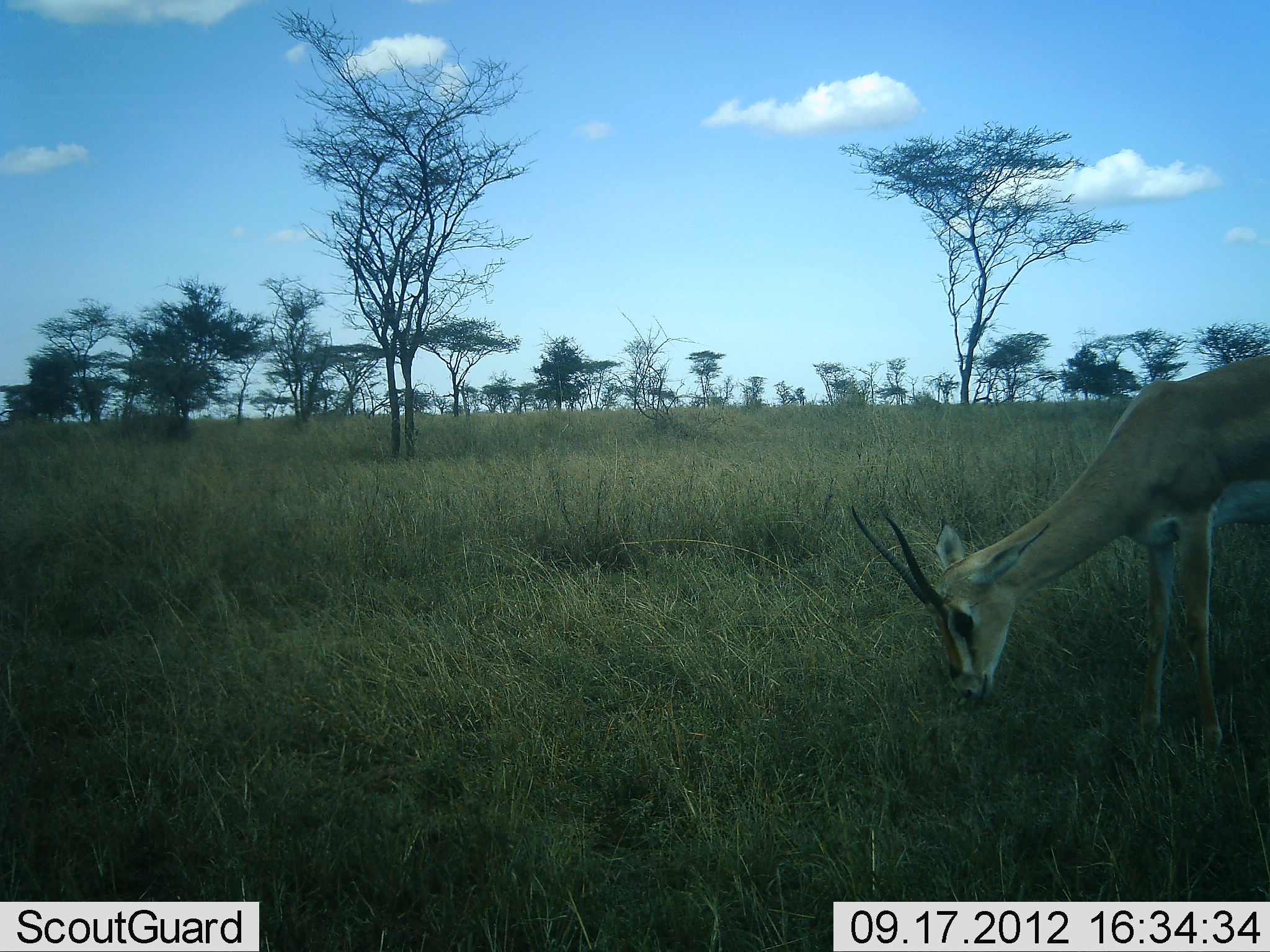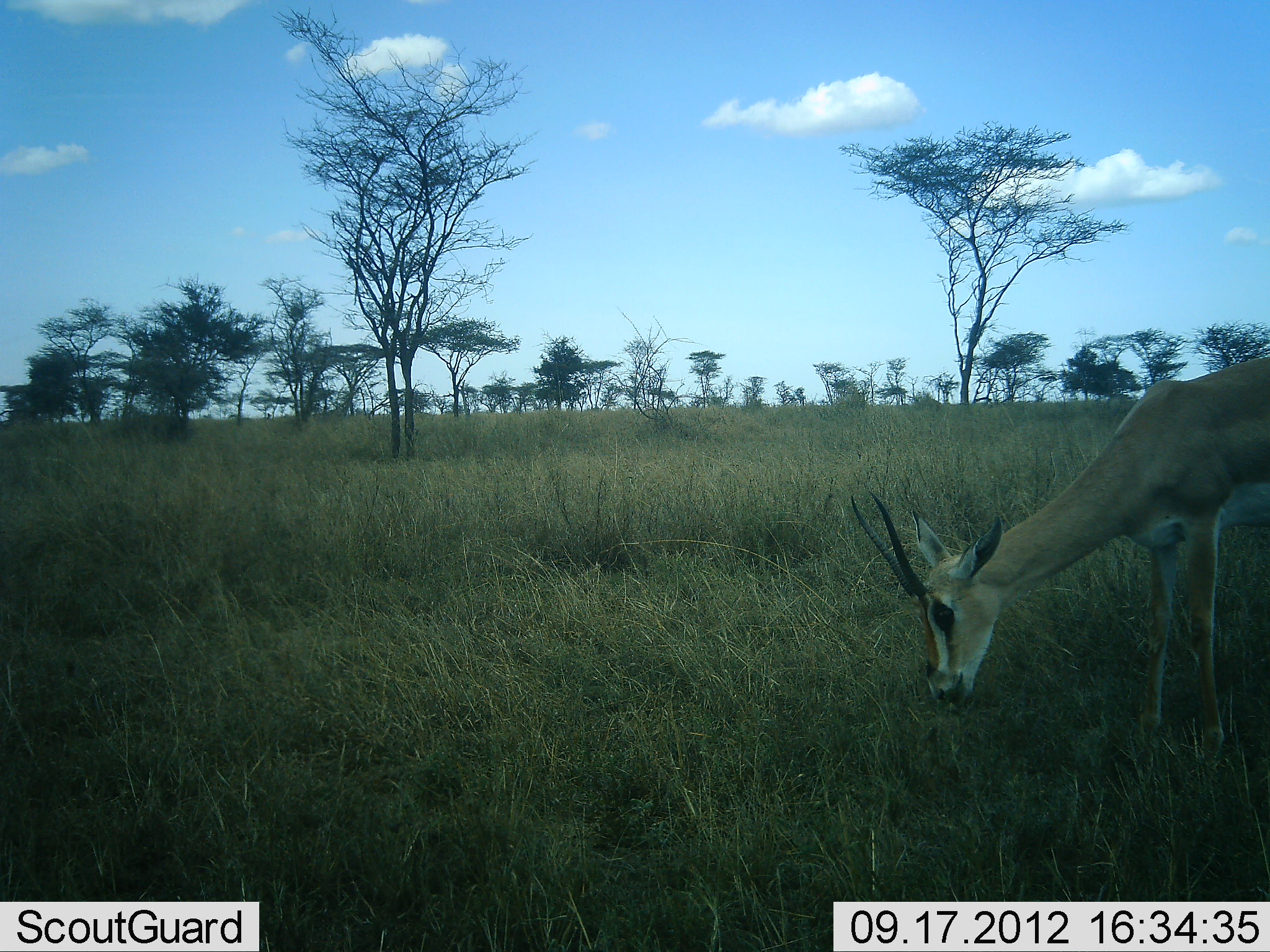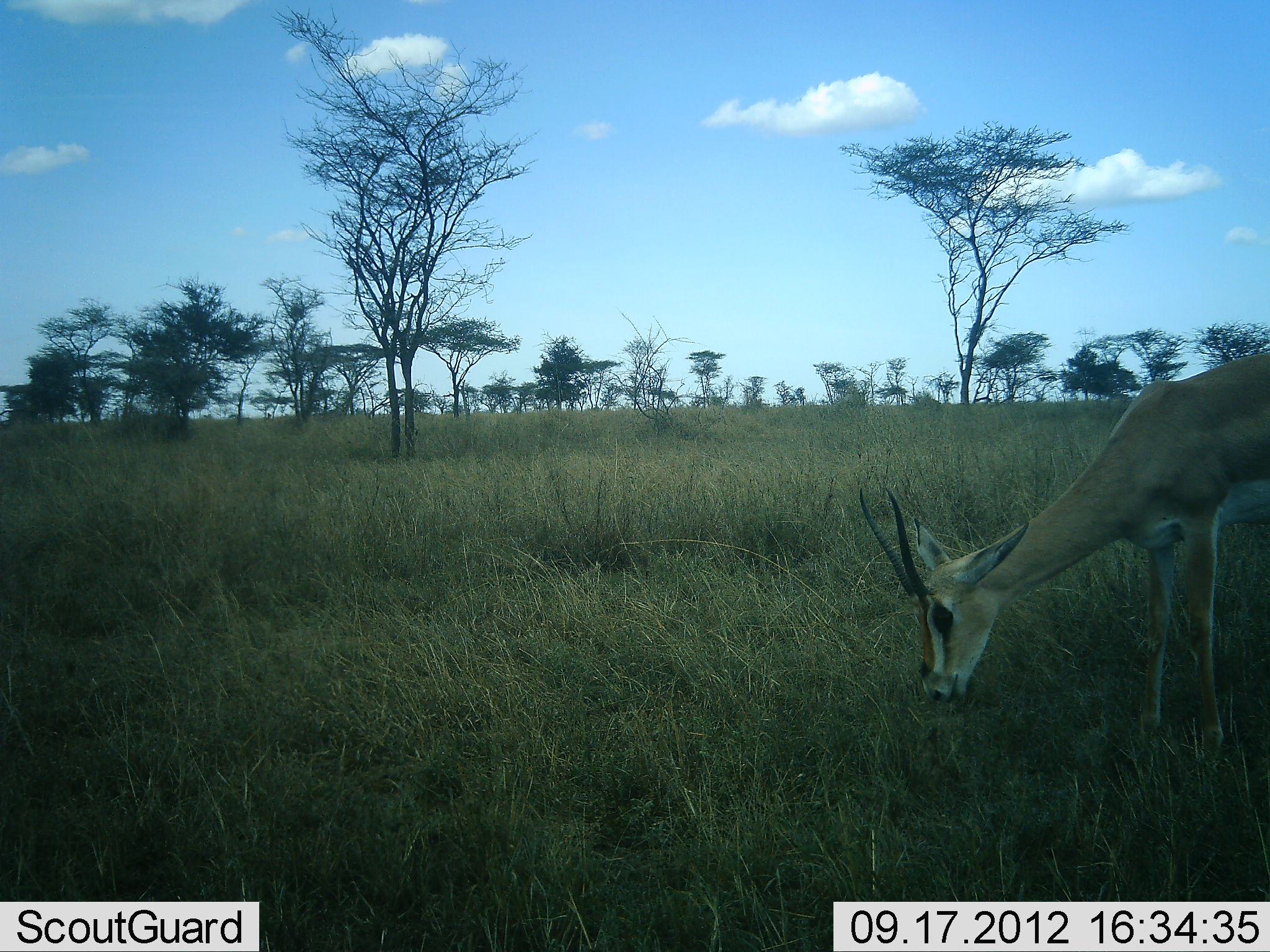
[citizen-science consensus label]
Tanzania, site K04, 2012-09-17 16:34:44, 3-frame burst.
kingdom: Animalia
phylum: Chordata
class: Mammalia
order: Artiodactyla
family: Bovidae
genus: Nanger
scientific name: Nanger granti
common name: grant's gazelle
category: gazellegrants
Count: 1.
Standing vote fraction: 10%.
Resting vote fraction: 0%.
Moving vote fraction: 0%.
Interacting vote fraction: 0%.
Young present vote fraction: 0%.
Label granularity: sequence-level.